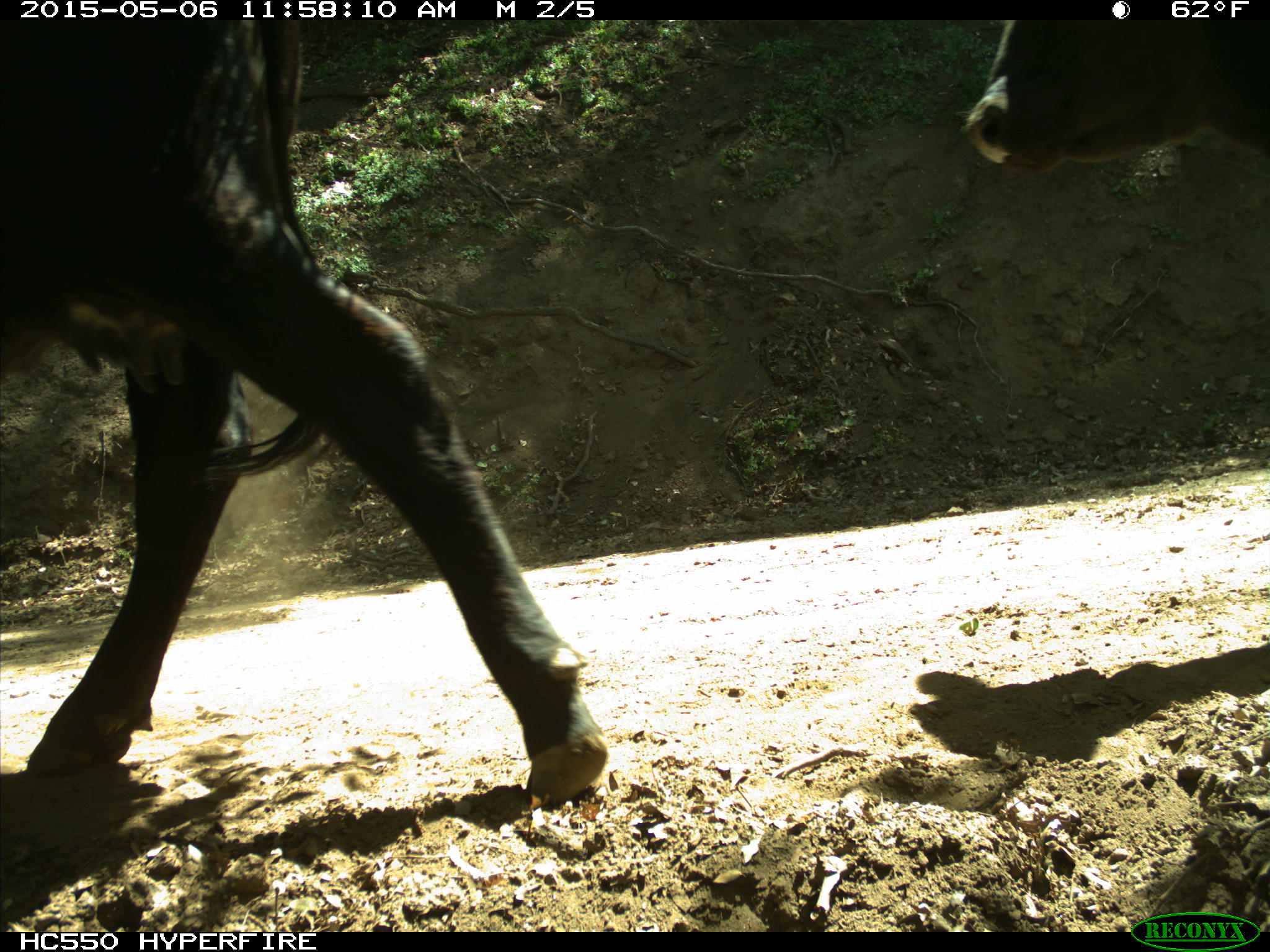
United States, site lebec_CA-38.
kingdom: Animalia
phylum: Chordata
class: Mammalia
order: Artiodactyla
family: Bovidae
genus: Bos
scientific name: Bos taurus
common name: domestic cow